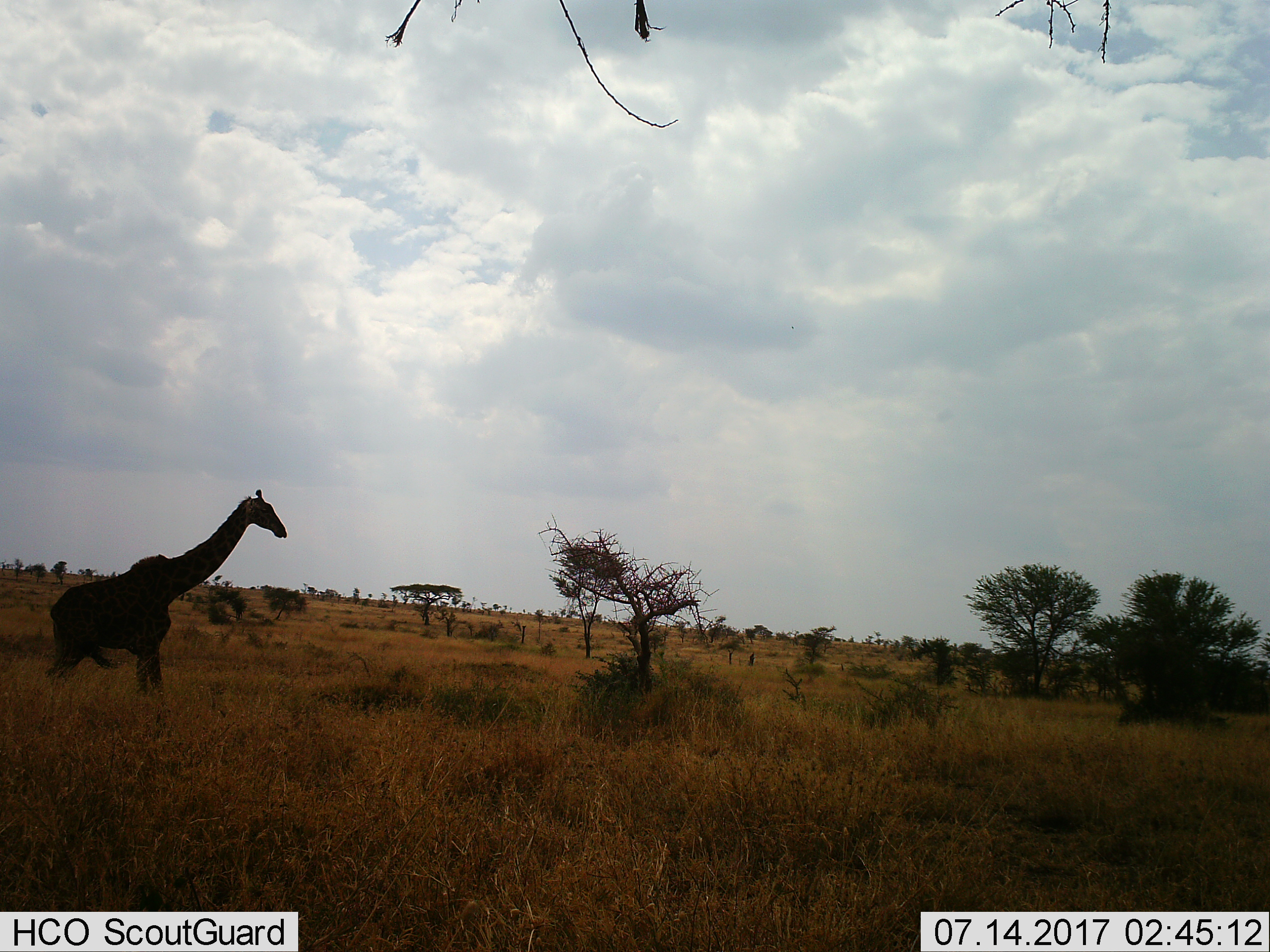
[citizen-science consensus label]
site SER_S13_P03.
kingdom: Animalia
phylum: Chordata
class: Mammalia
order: Artiodactyla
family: Giraffidae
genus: Giraffa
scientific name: Giraffa camelopardalis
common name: giraffe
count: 1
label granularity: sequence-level